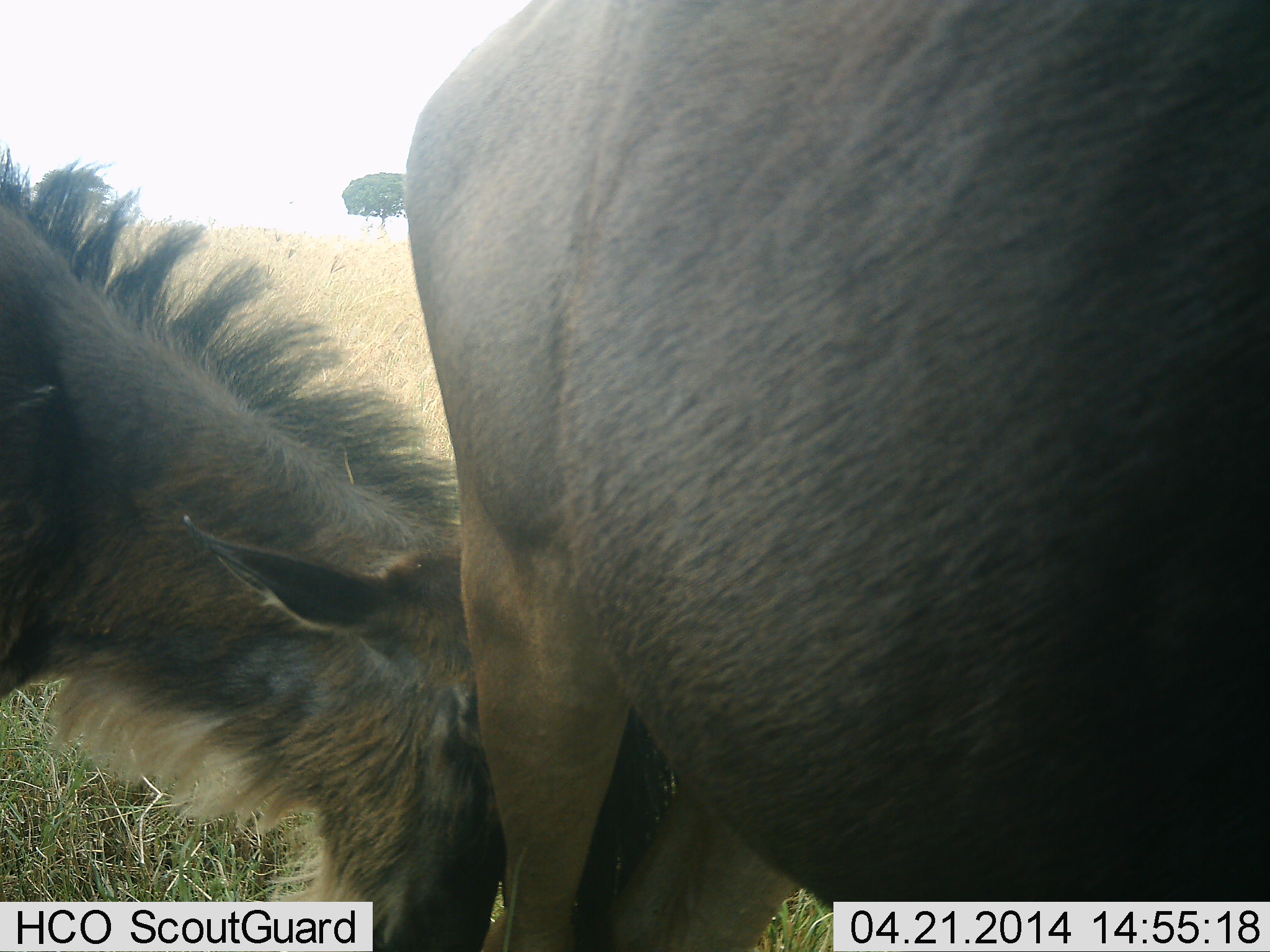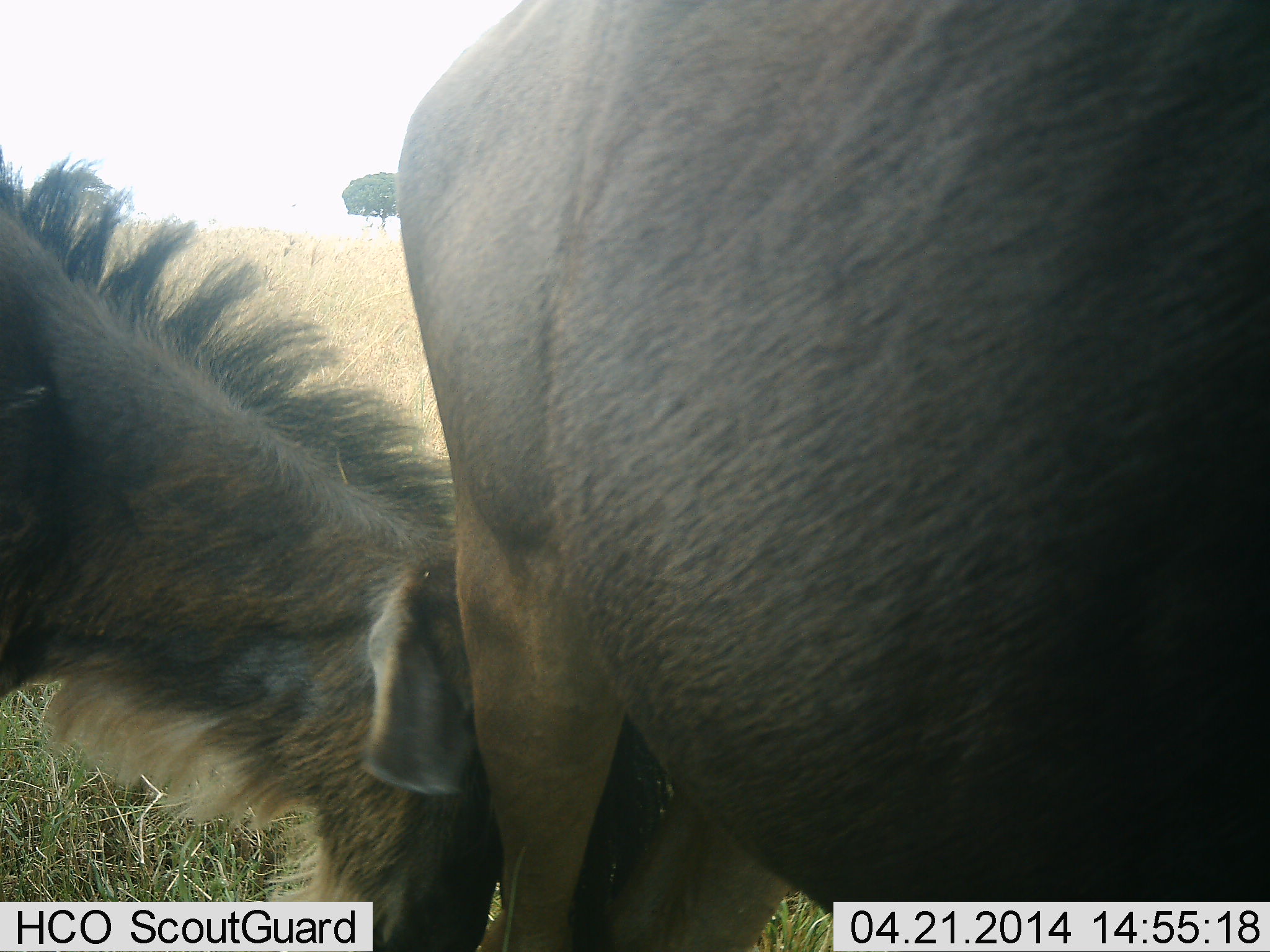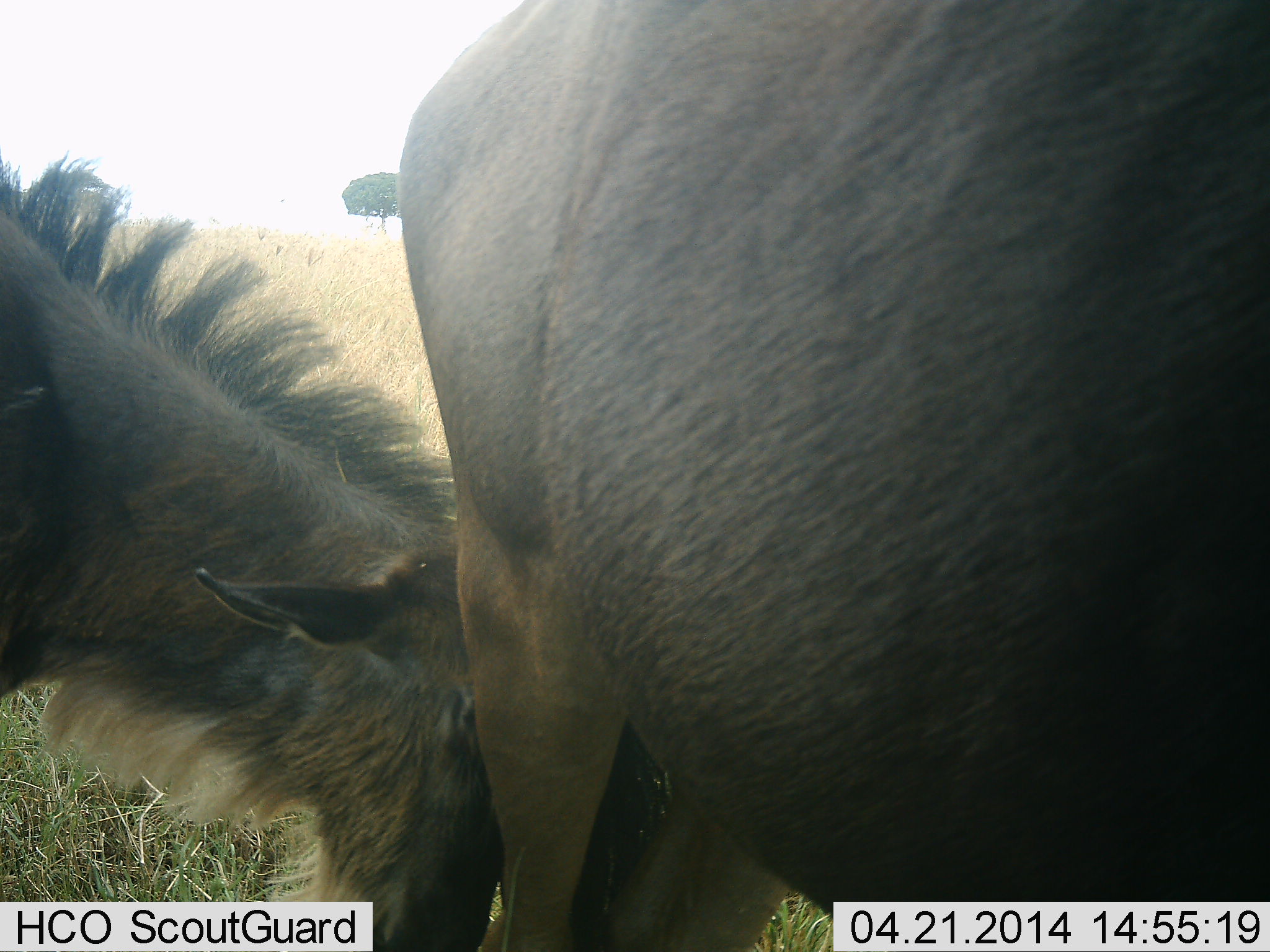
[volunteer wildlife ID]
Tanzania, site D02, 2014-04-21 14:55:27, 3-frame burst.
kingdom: Animalia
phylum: Chordata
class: Mammalia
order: Artiodactyla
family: Bovidae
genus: Connochaetes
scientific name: Connochaetes taurinus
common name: blue wildebeest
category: wildebeest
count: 2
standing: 80%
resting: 10%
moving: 0%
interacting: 10%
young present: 10%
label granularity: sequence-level